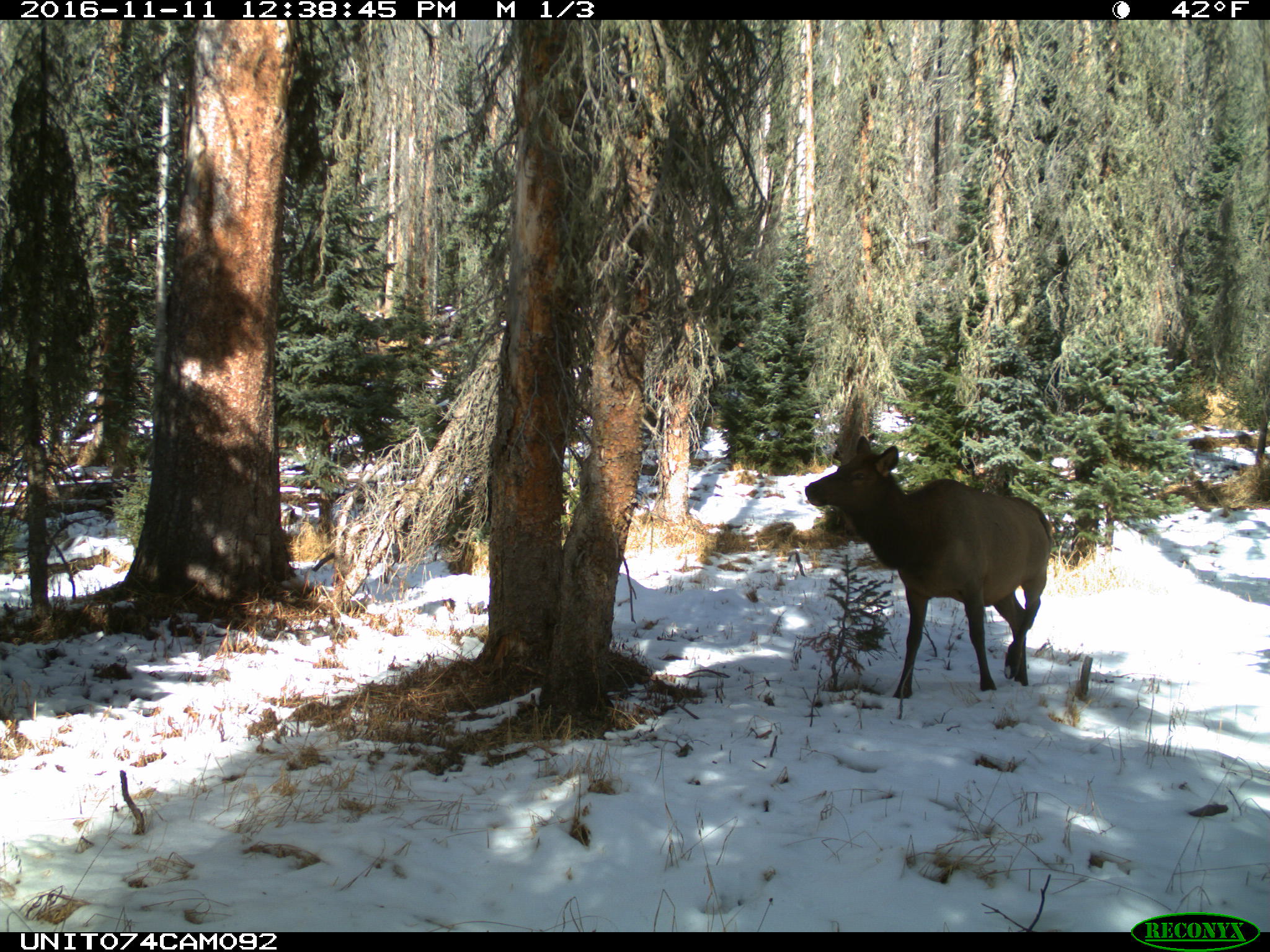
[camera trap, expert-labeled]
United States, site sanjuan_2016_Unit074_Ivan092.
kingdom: Animalia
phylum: Chordata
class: Mammalia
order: Artiodactyla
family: Cervidae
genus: Cervus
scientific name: Cervus elaphus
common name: red deer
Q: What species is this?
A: Cervus elaphus (red deer).